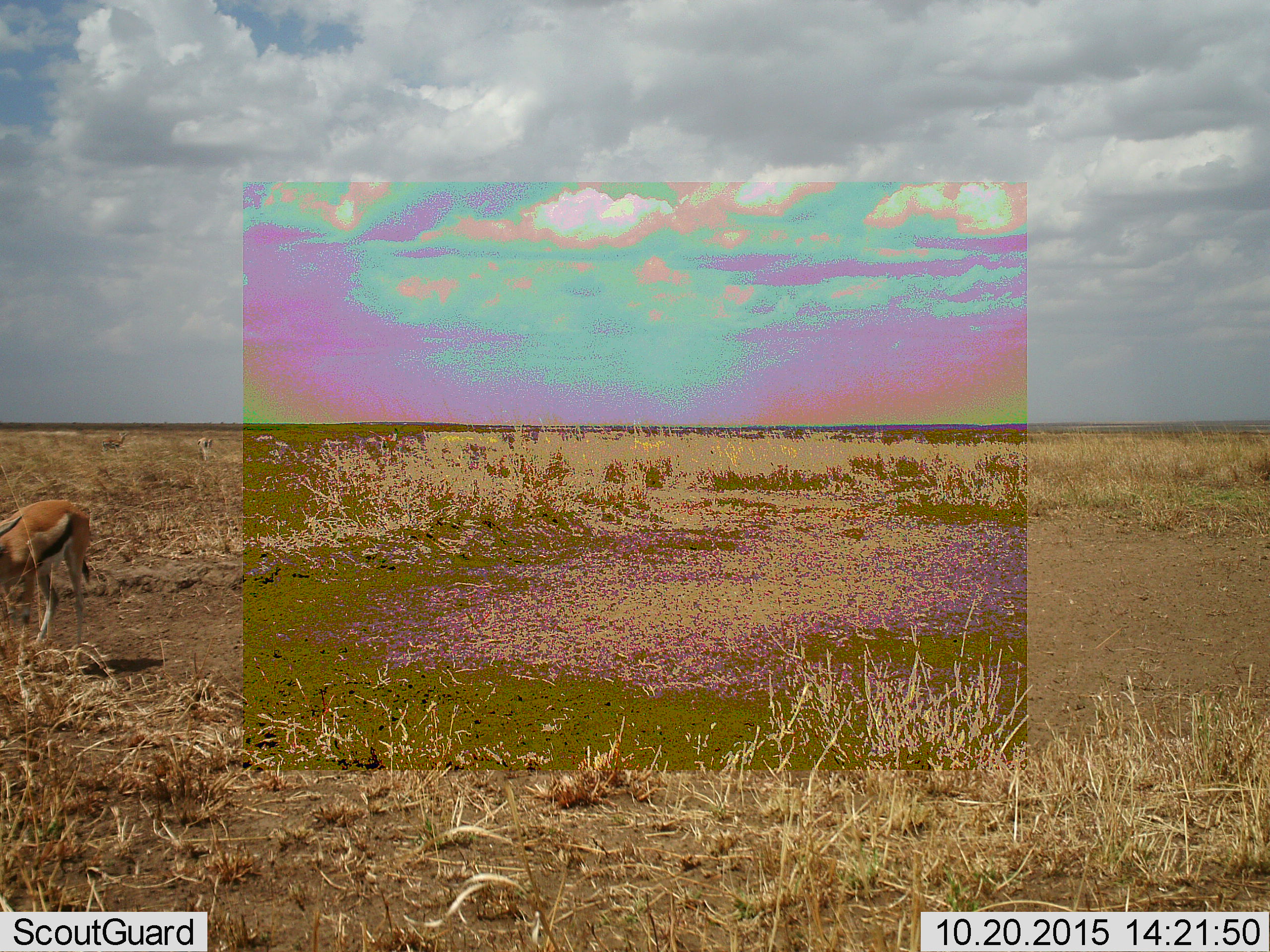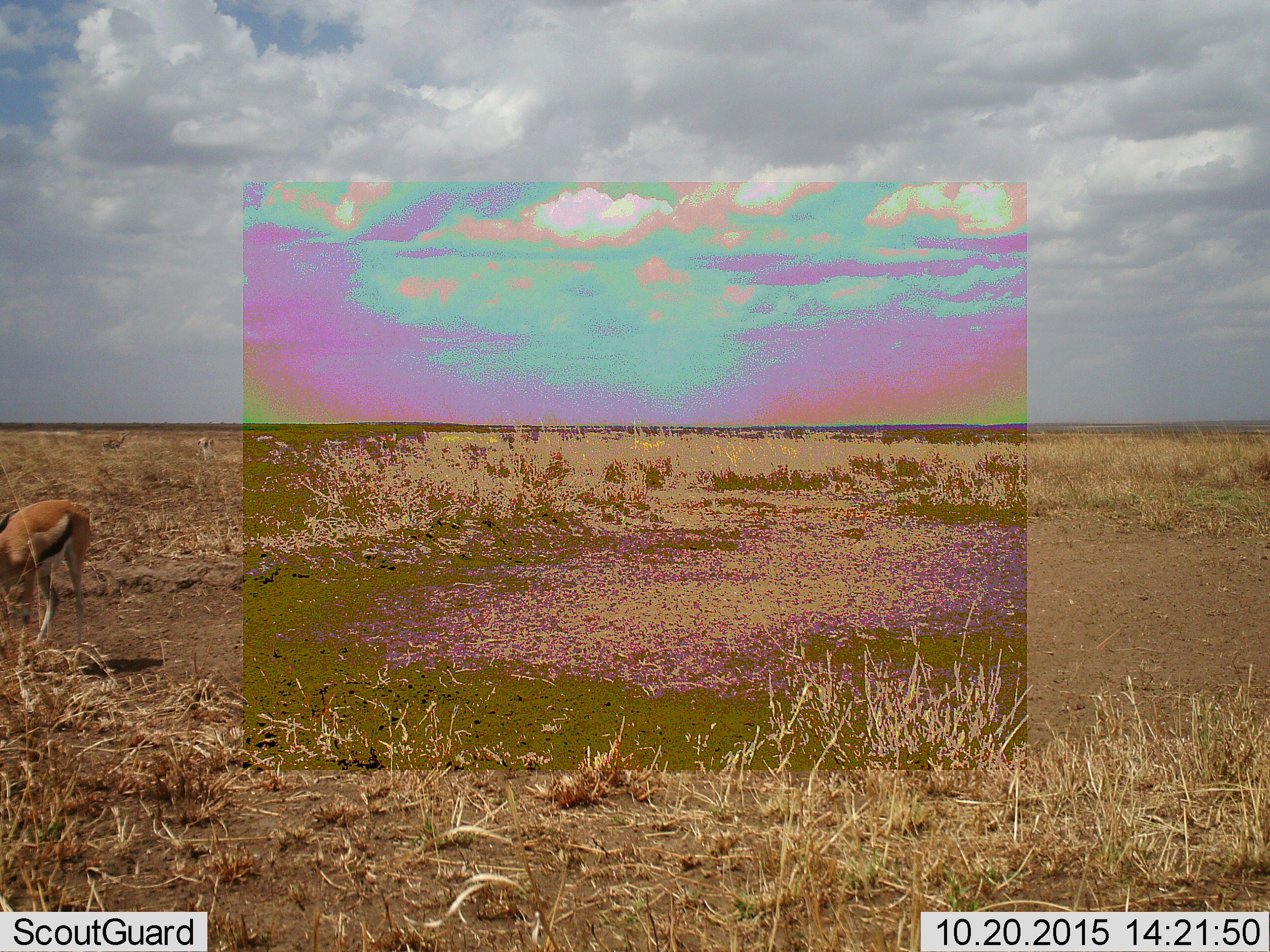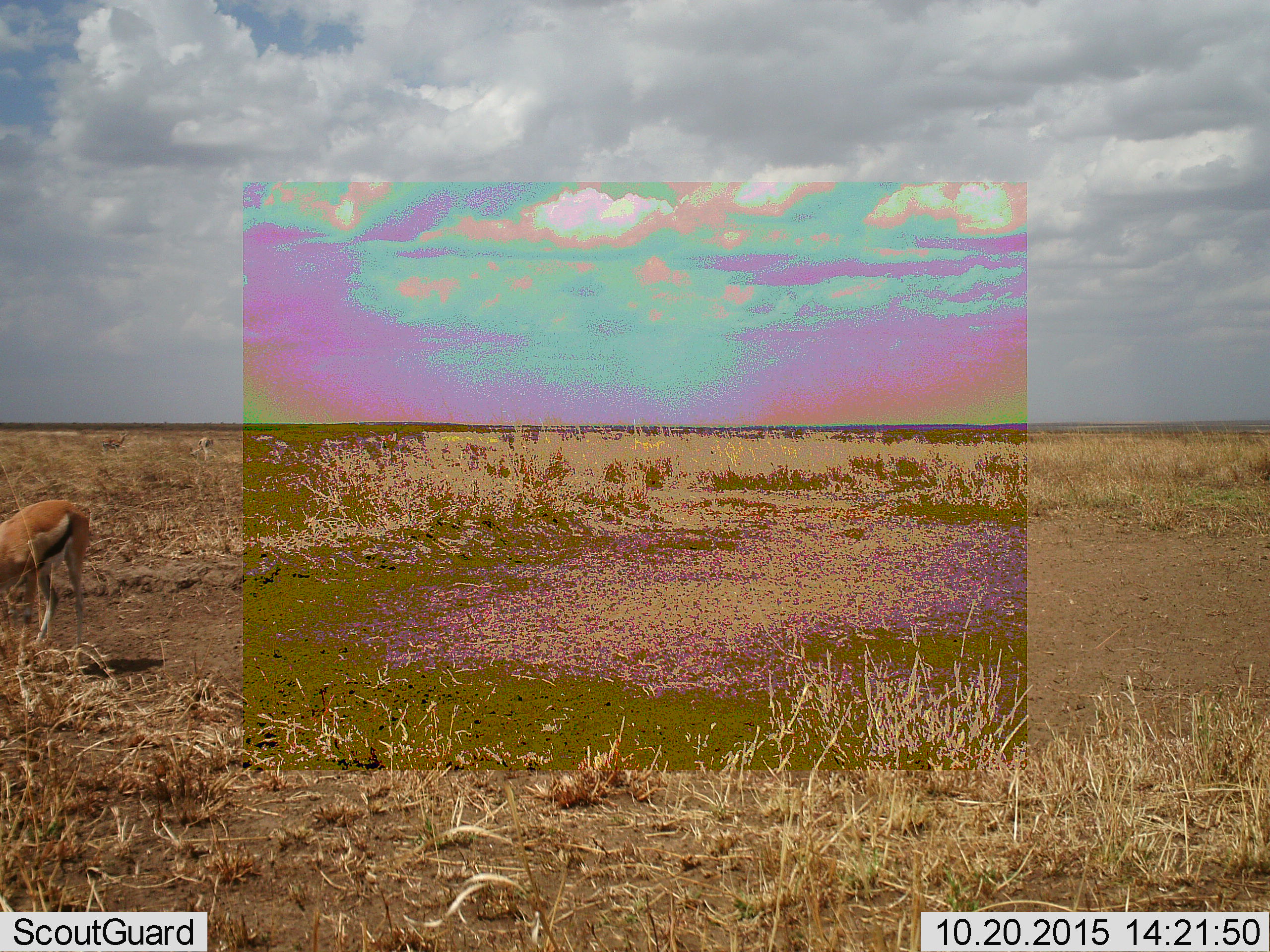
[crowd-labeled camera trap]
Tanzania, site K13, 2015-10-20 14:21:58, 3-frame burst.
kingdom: Animalia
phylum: Chordata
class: Mammalia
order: Artiodactyla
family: Bovidae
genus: Eudorcas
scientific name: Eudorcas thomsonii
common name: thomson's gazelle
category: gazellethomsons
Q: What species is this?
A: Gazellethomsons (thomson's gazelle) (Eudorcas thomsonii).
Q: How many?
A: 2.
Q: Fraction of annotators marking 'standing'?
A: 50%.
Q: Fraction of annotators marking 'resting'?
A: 0%.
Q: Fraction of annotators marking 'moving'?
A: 20%.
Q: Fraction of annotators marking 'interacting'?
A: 0%.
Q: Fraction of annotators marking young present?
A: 0%.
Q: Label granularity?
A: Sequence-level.